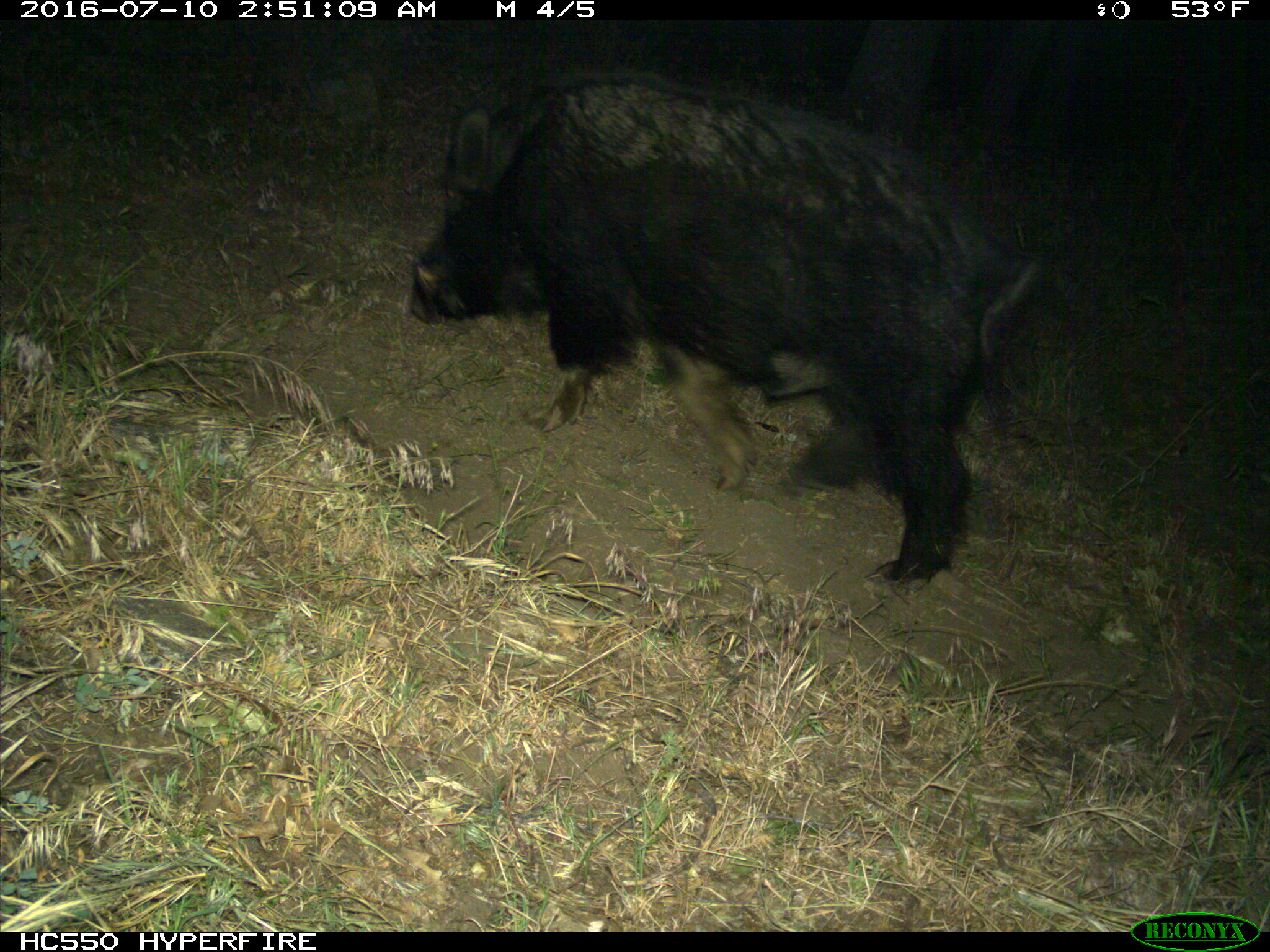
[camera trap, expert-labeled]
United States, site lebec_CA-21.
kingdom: Animalia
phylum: Chordata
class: Mammalia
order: Artiodactyla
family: Suidae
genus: Sus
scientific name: Sus scrofa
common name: wild boar